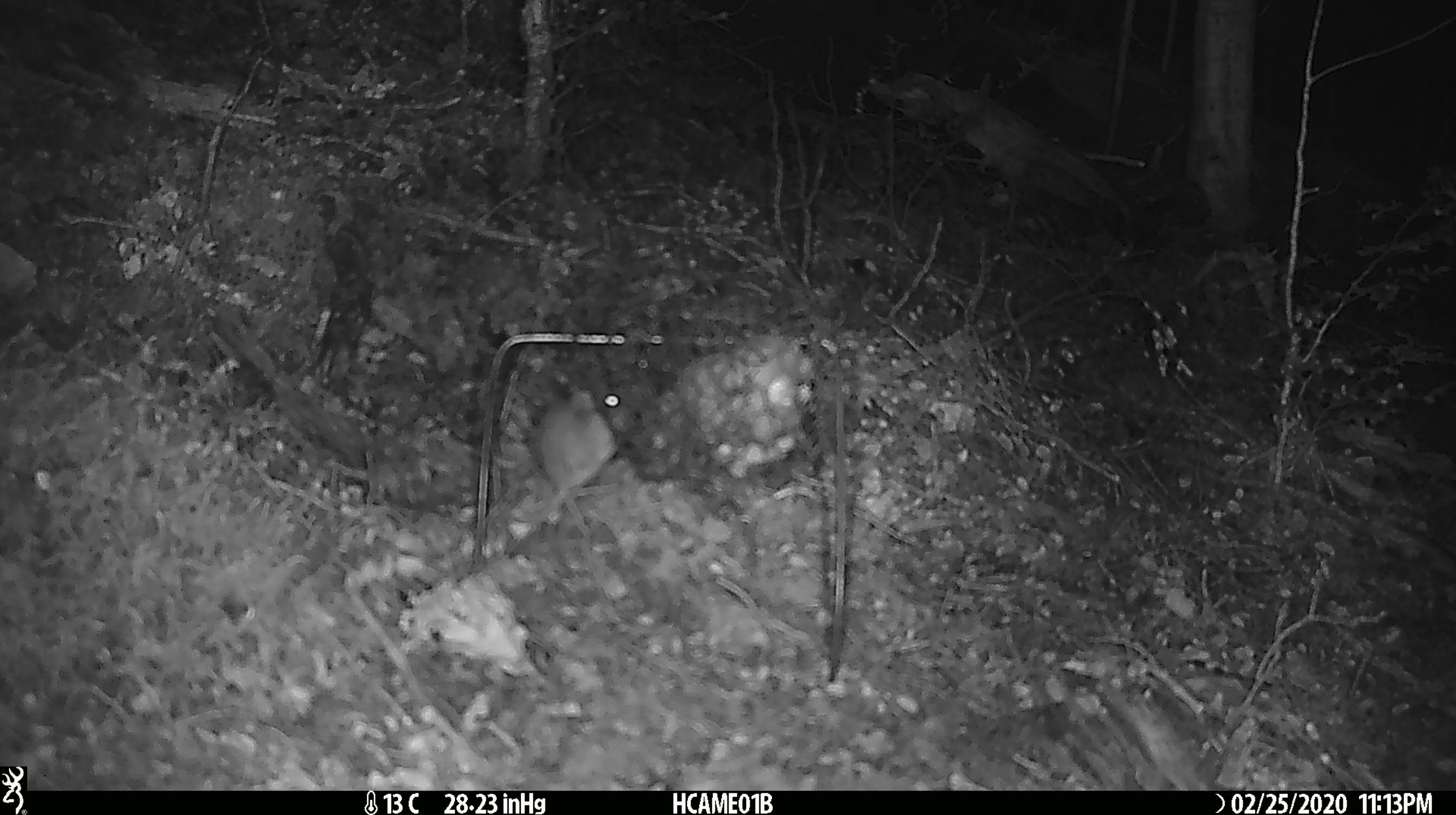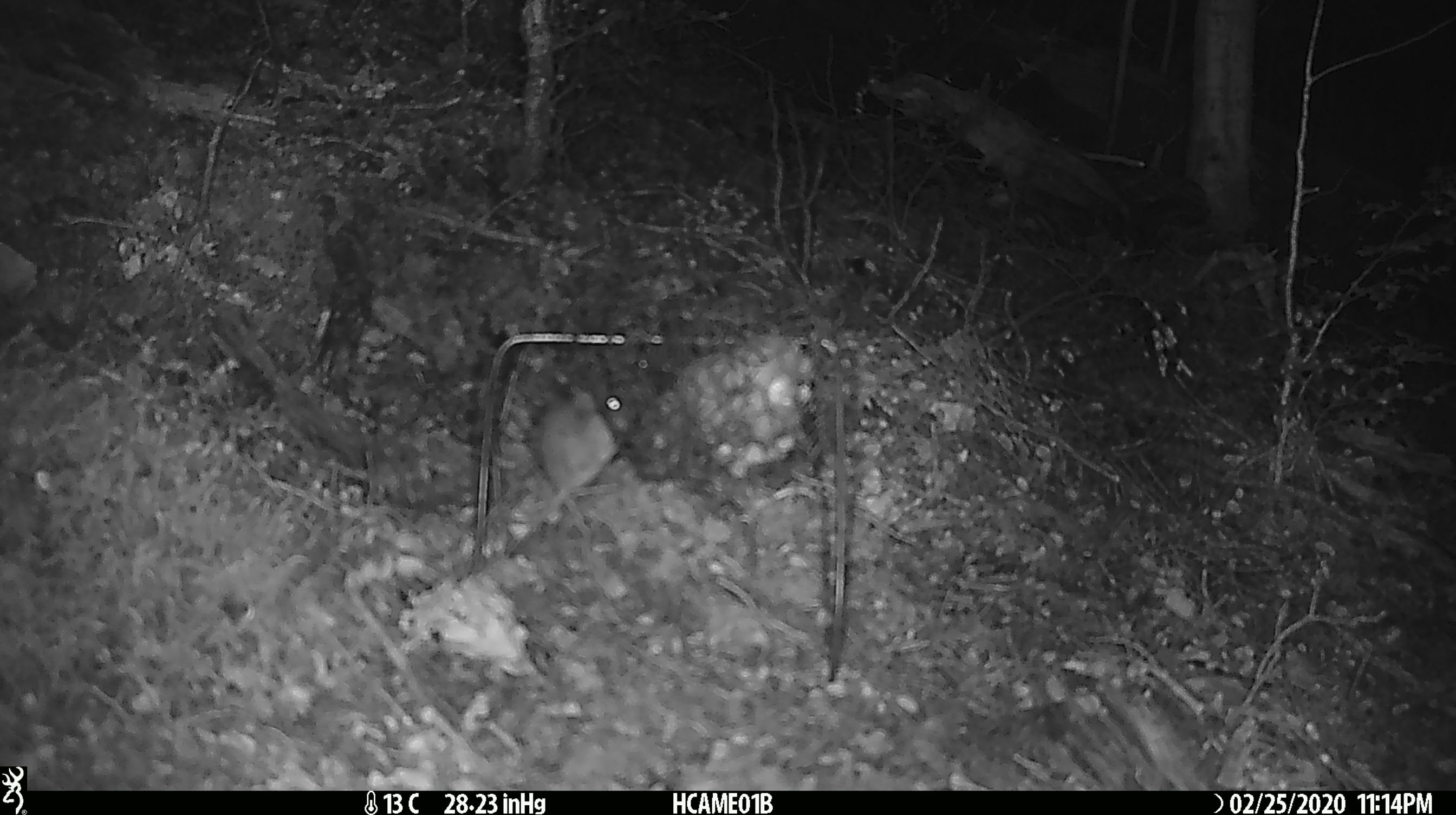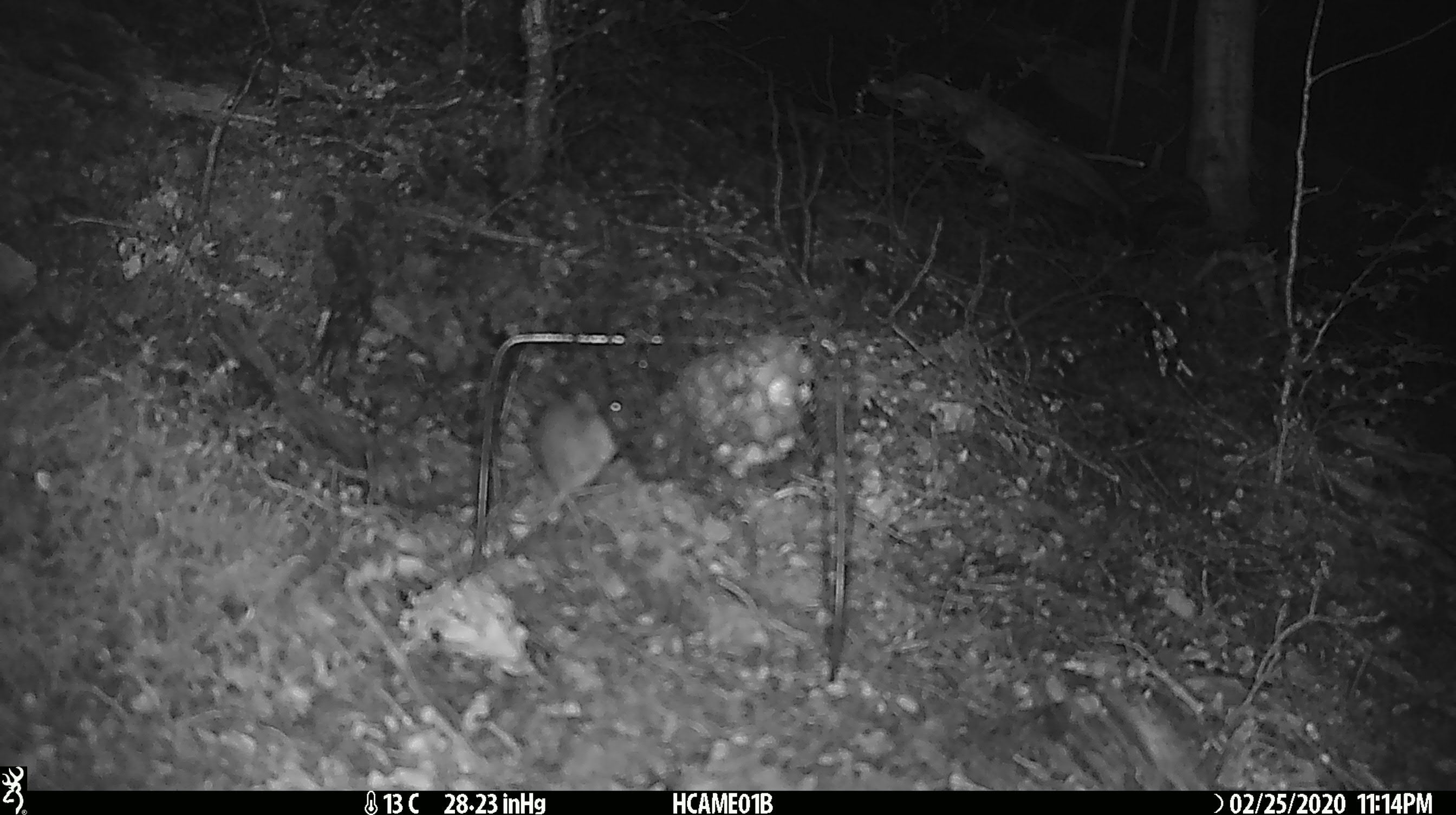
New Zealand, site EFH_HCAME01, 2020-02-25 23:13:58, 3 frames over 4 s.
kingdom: Animalia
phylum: Chordata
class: Mammalia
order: Rodentia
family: Muridae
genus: Mus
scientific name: Mus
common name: mouse